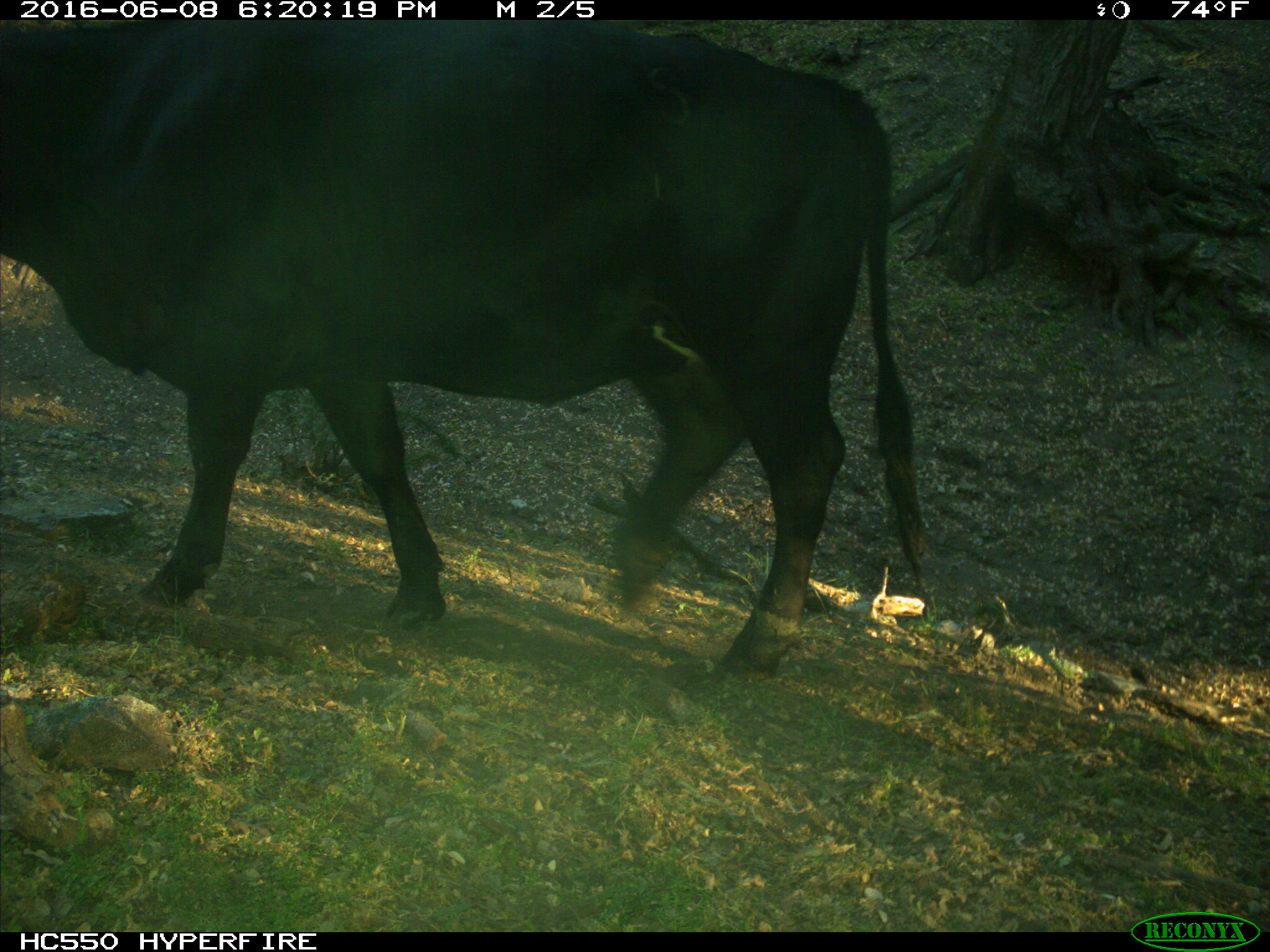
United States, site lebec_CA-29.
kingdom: Animalia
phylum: Chordata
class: Mammalia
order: Artiodactyla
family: Bovidae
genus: Bos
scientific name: Bos taurus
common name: domestic cow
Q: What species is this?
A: Bos taurus (domestic cow).